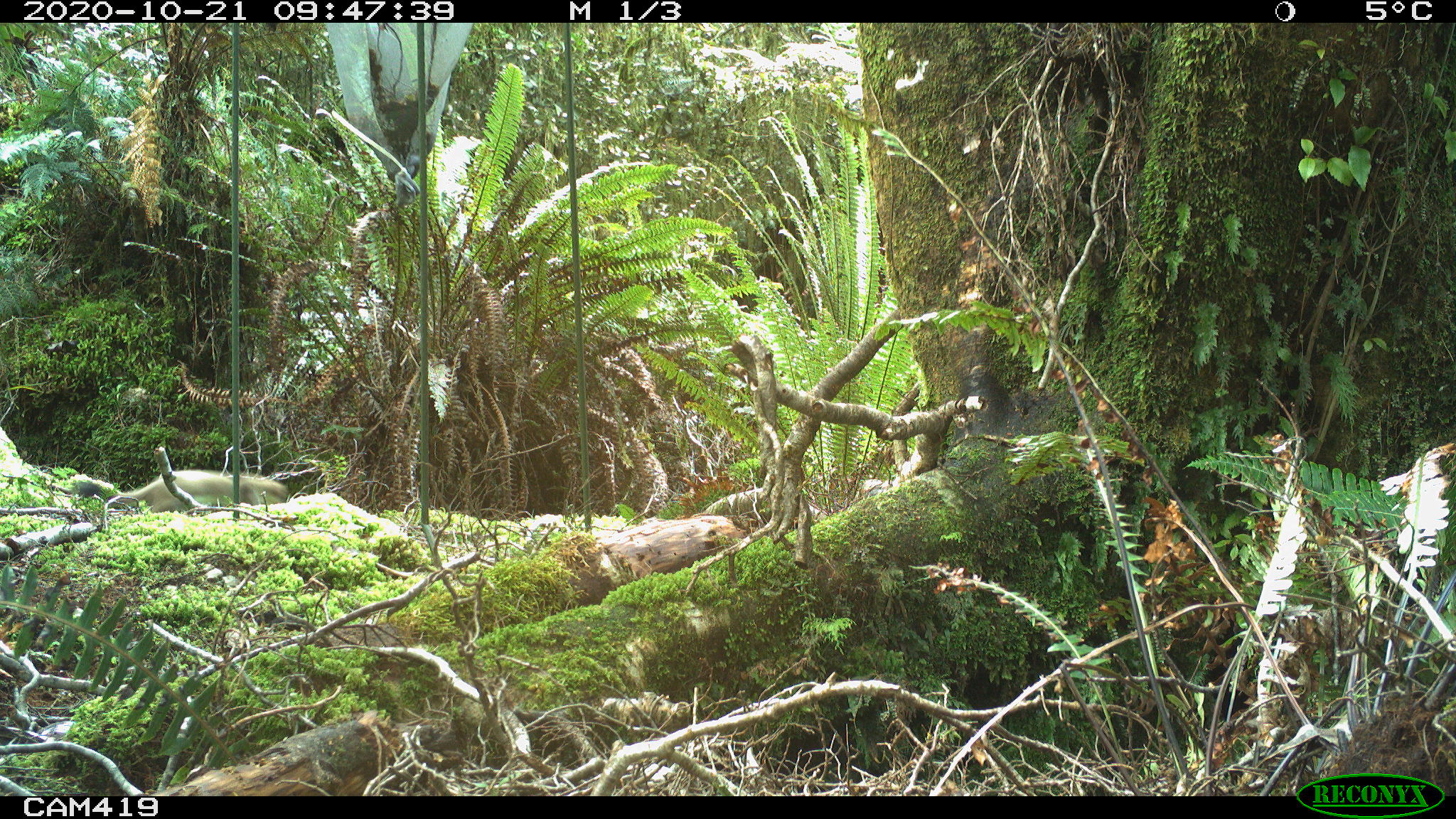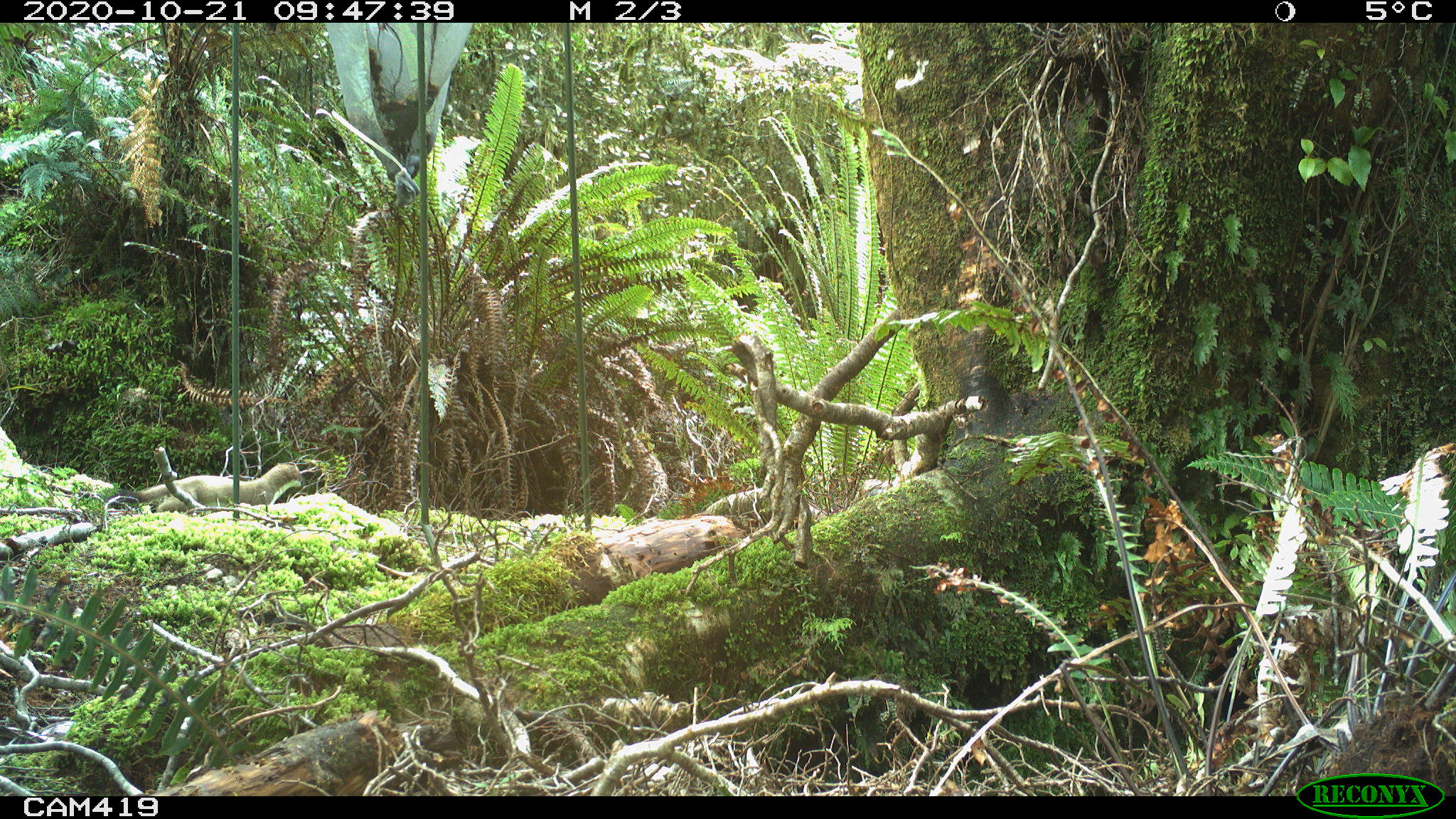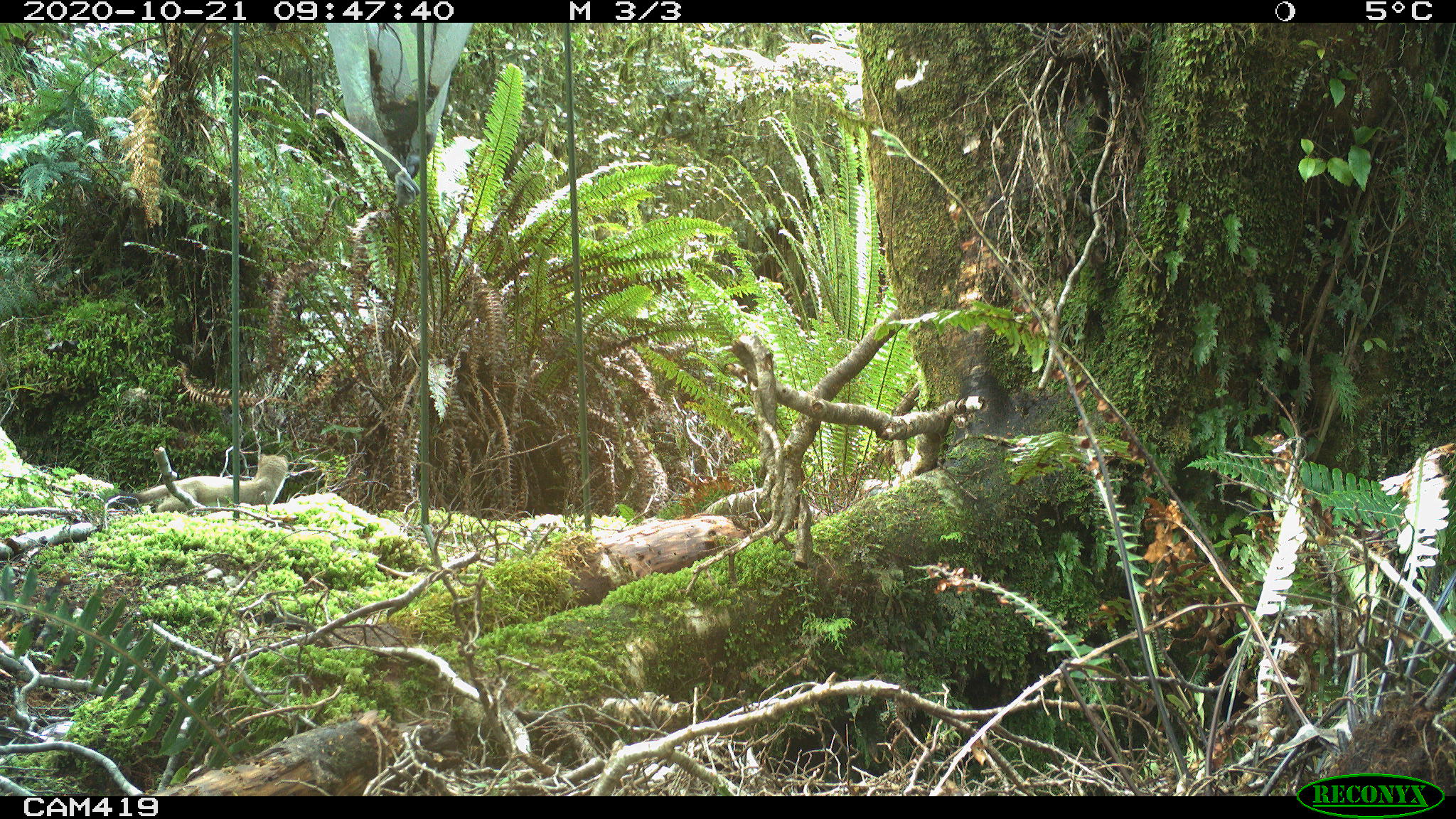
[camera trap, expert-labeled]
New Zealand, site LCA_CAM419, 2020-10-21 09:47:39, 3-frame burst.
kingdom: Animalia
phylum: Chordata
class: Mammalia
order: Carnivora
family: Mustelidae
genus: Mustela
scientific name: Mustela erminea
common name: stoat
Stoat (Mustela erminea).